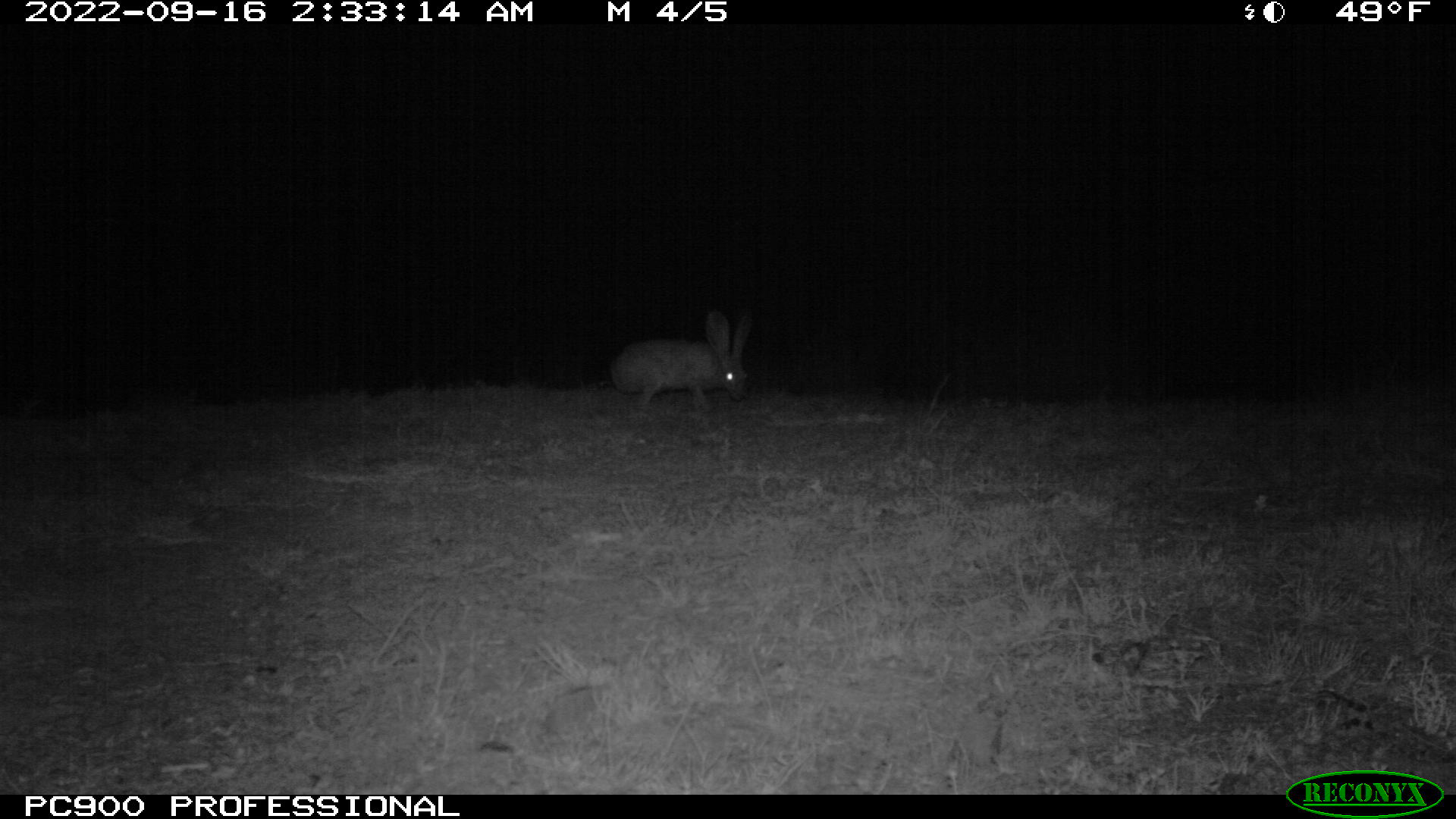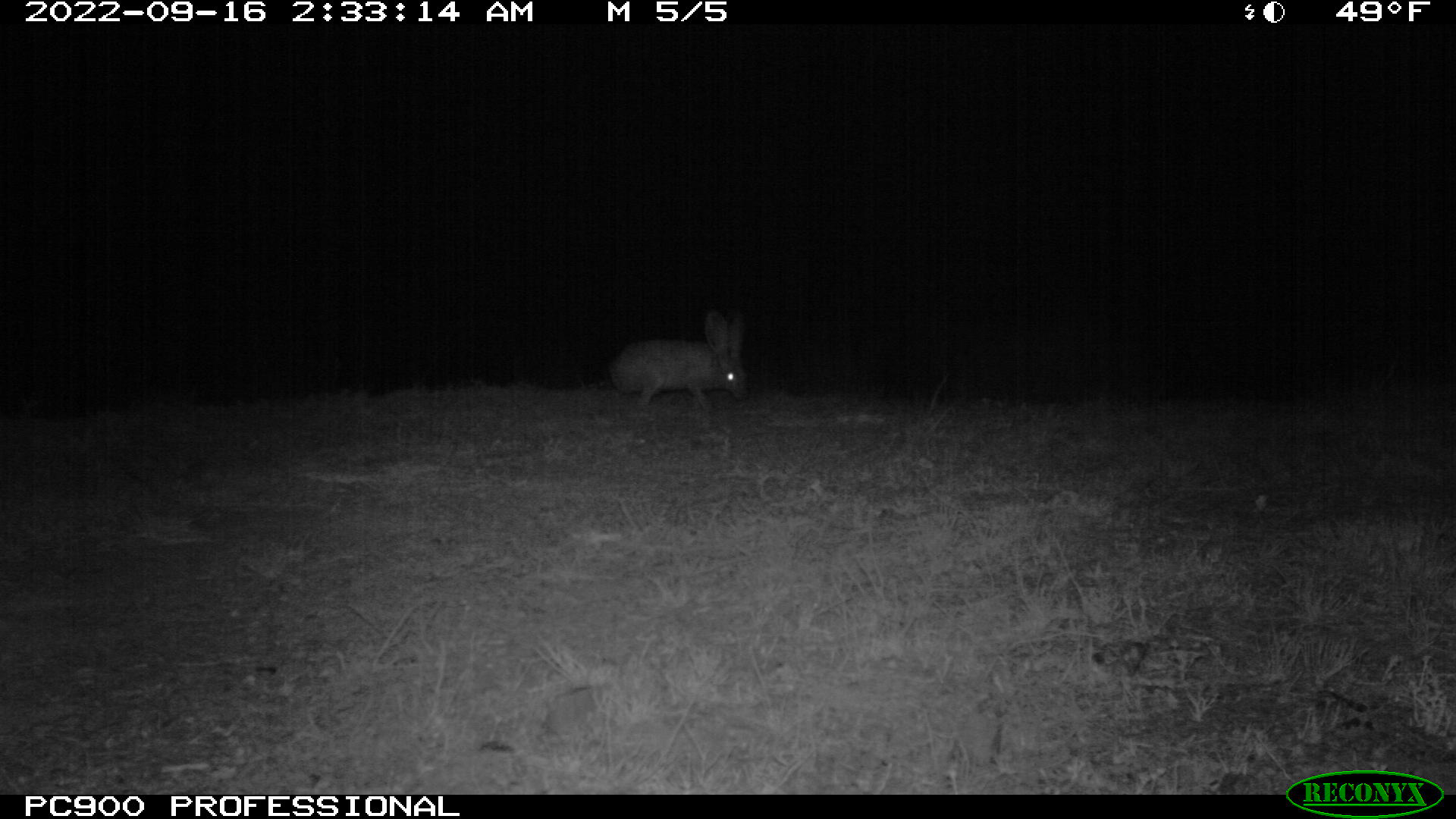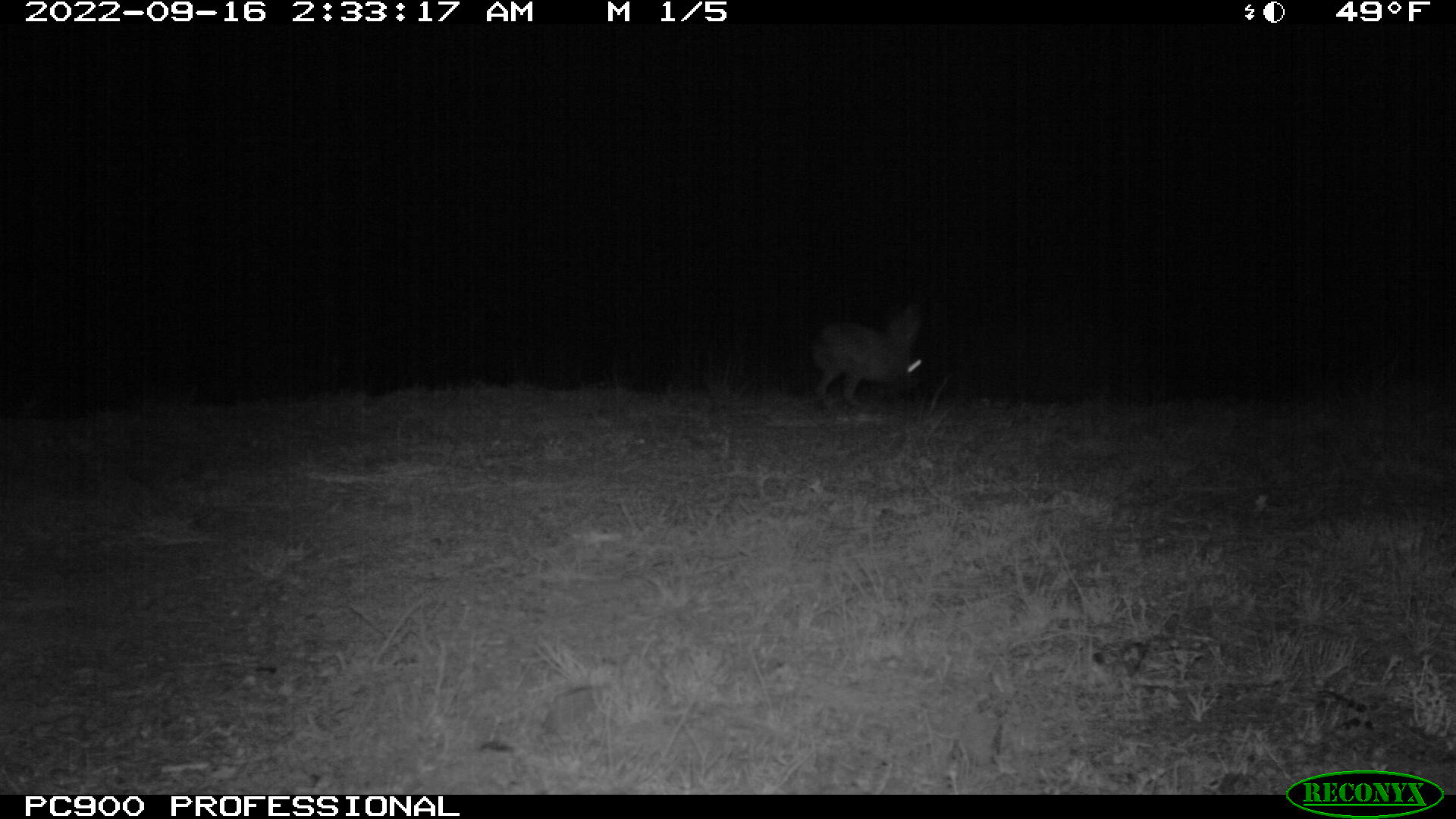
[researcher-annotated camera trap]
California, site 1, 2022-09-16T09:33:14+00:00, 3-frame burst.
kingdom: Animalia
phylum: Chordata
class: Mammalia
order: Lagomorpha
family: Leporidae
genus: Lepus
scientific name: Lepus californicus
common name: black-tailed jackrabbit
Black-tailed jackrabbit (Lepus californicus).